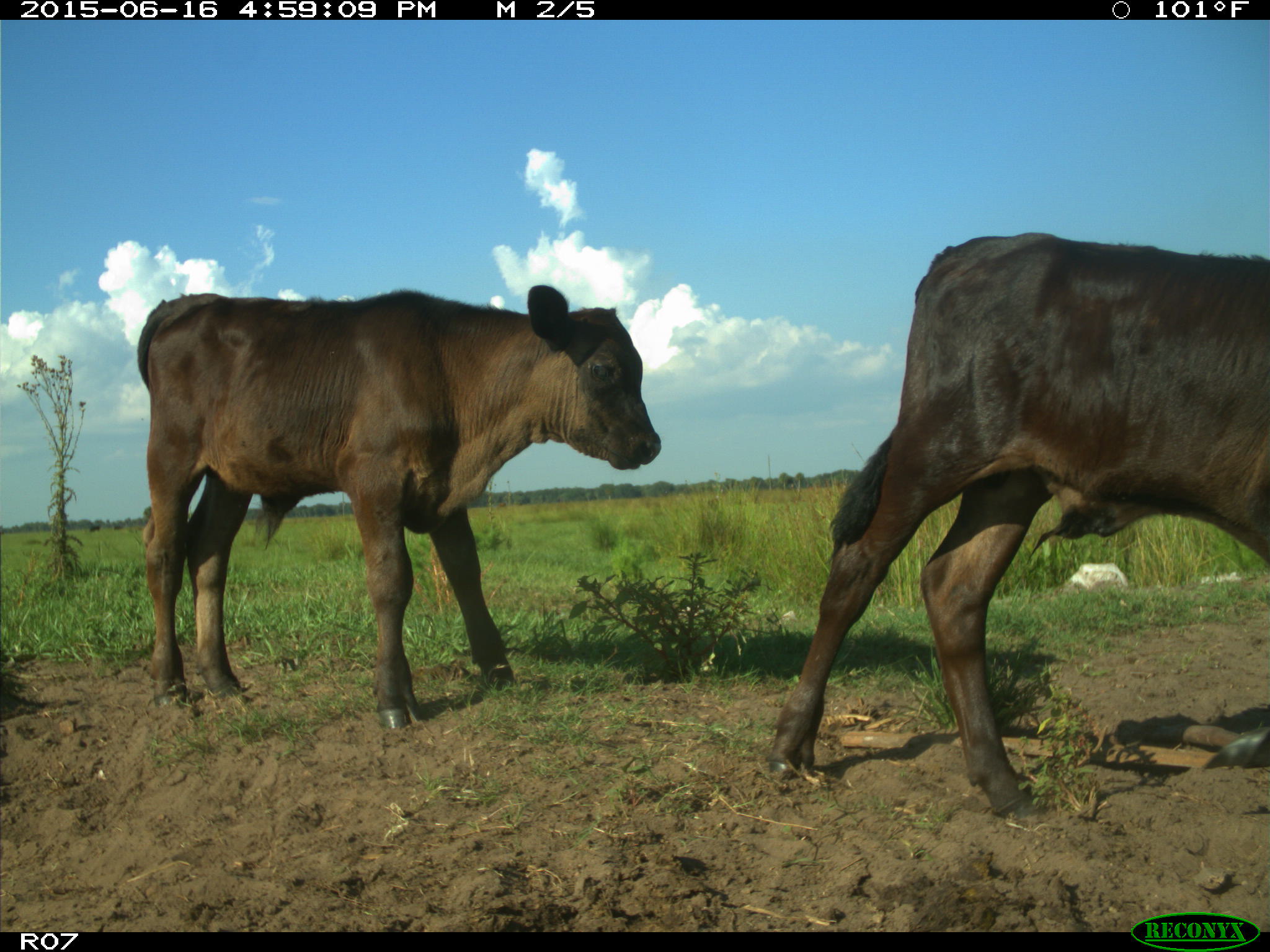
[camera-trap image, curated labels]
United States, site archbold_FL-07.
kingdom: Animalia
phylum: Chordata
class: Mammalia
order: Artiodactyla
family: Bovidae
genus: Bos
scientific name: Bos taurus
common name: domestic cow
Bos taurus (domestic cow).